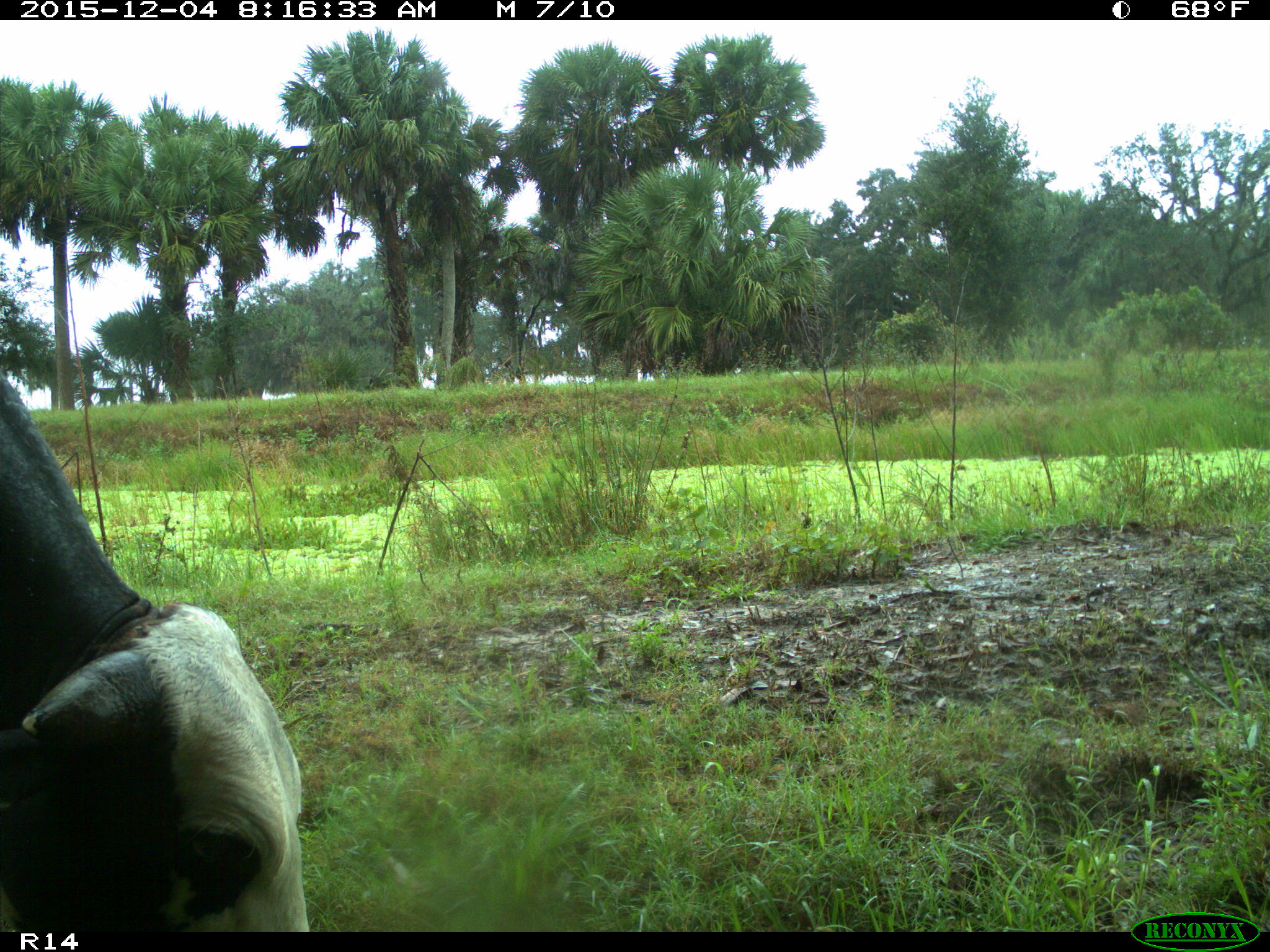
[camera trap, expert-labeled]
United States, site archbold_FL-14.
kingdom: Animalia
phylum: Chordata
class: Mammalia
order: Artiodactyla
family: Bovidae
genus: Bos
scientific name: Bos taurus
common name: domestic cow